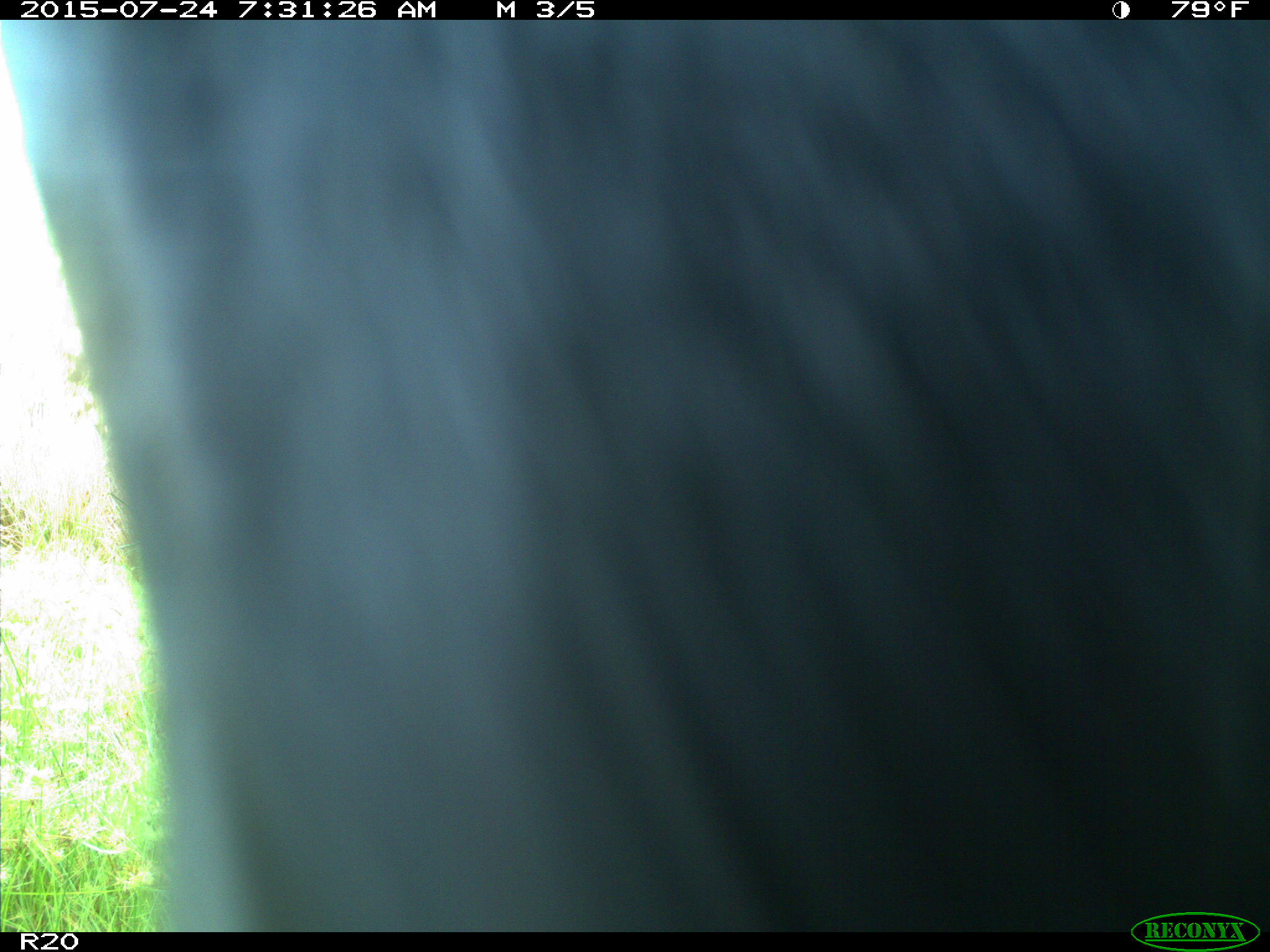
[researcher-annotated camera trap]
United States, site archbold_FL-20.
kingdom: Animalia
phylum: Chordata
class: Mammalia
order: Artiodactyla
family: Bovidae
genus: Bos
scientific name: Bos taurus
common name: domestic cow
Bos taurus (domestic cow).